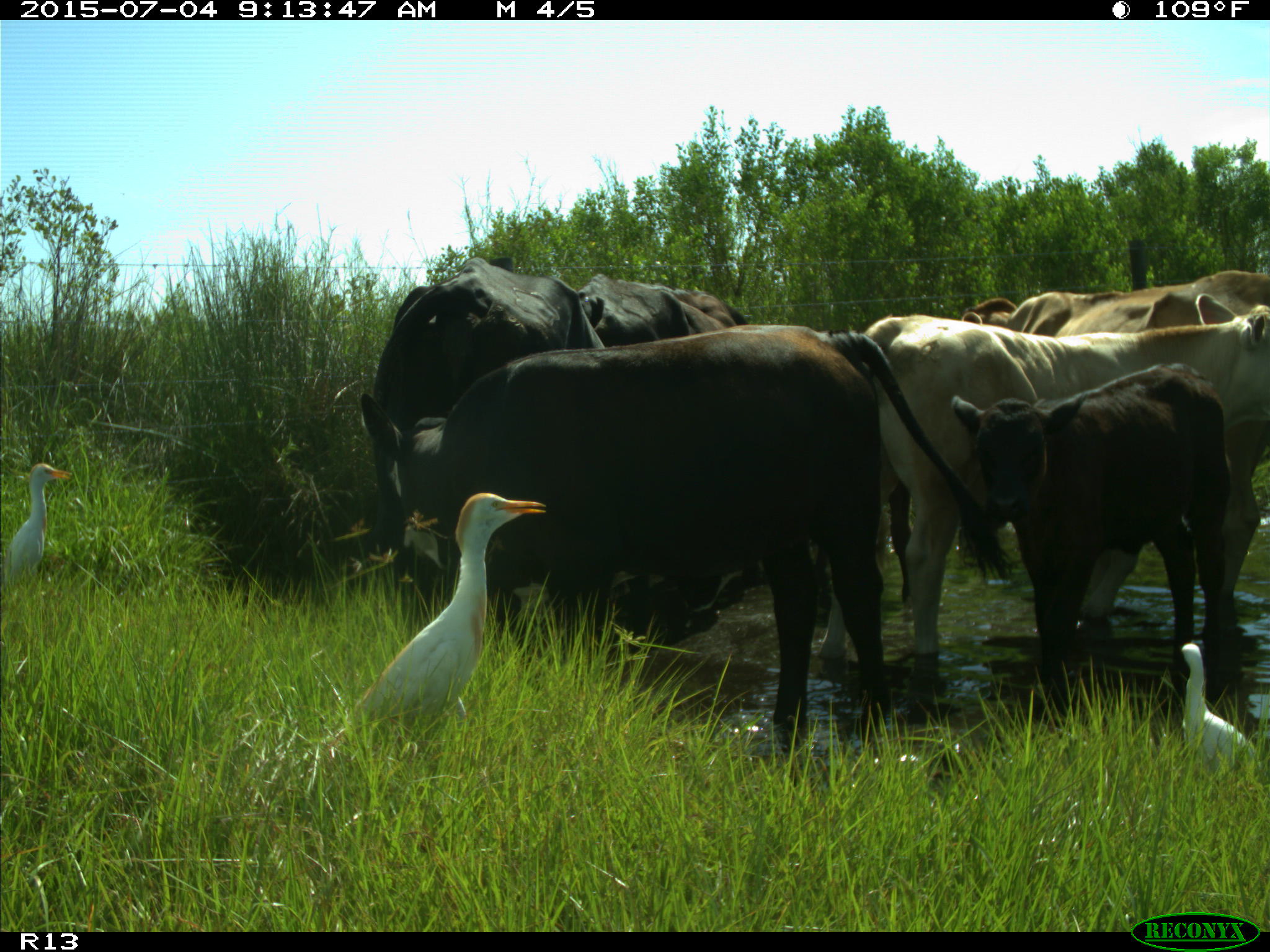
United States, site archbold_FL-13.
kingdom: Animalia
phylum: Chordata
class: Mammalia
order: Artiodactyla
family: Bovidae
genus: Bos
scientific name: Bos taurus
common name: domestic cow